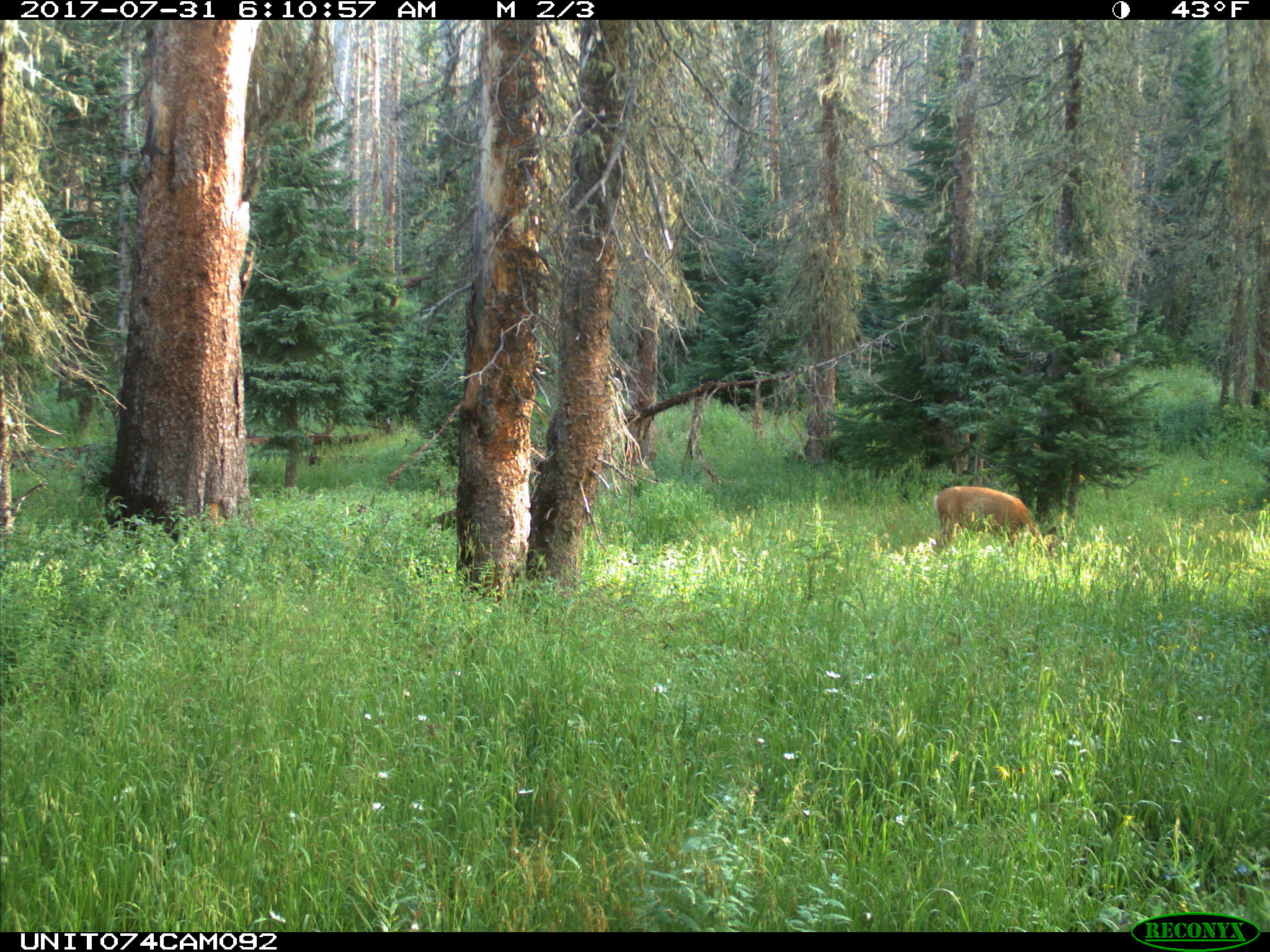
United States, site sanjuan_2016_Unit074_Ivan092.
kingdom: Animalia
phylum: Chordata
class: Mammalia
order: Artiodactyla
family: Cervidae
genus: Odocoileus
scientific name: Odocoileus hemionus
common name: mule deer